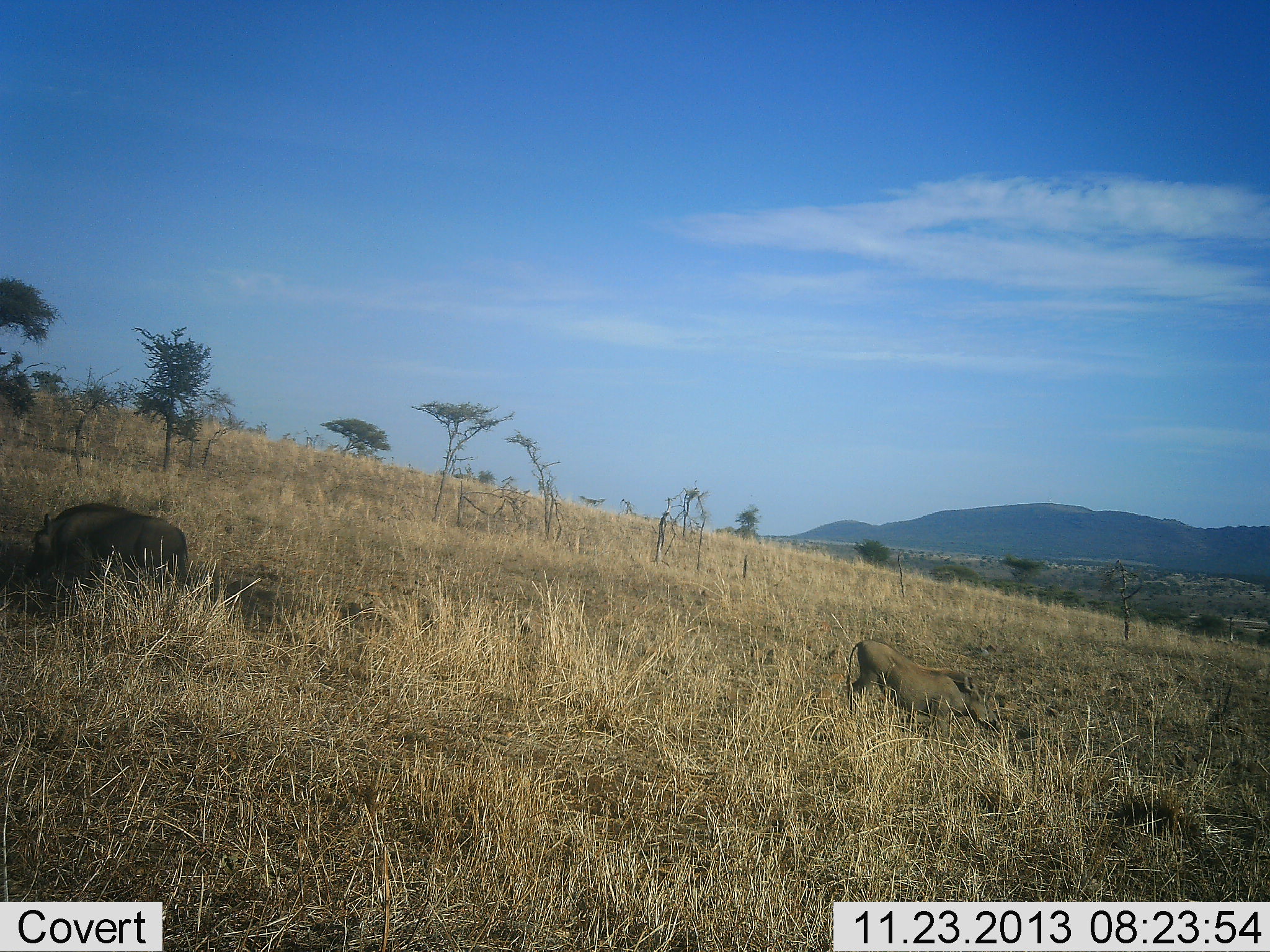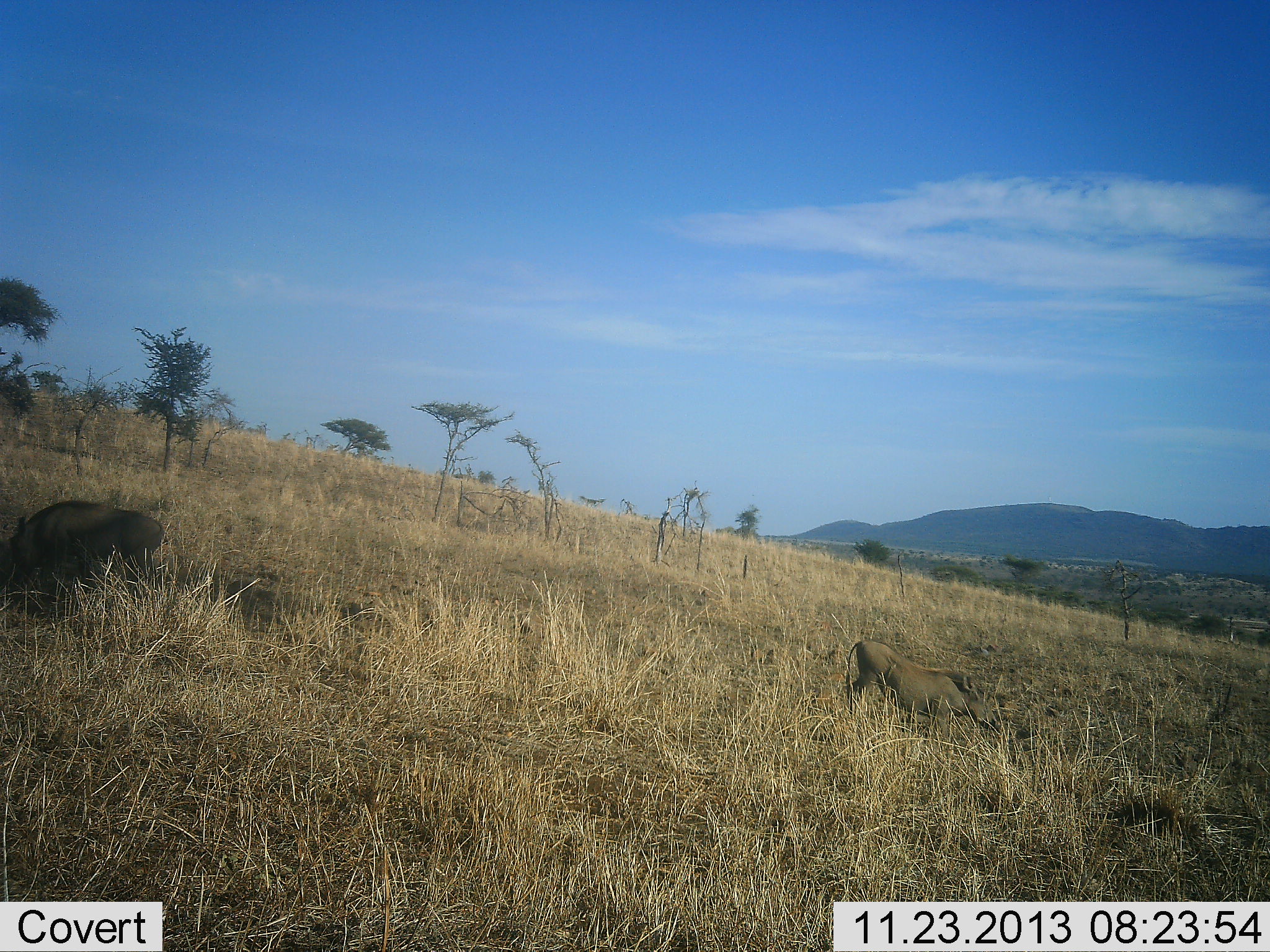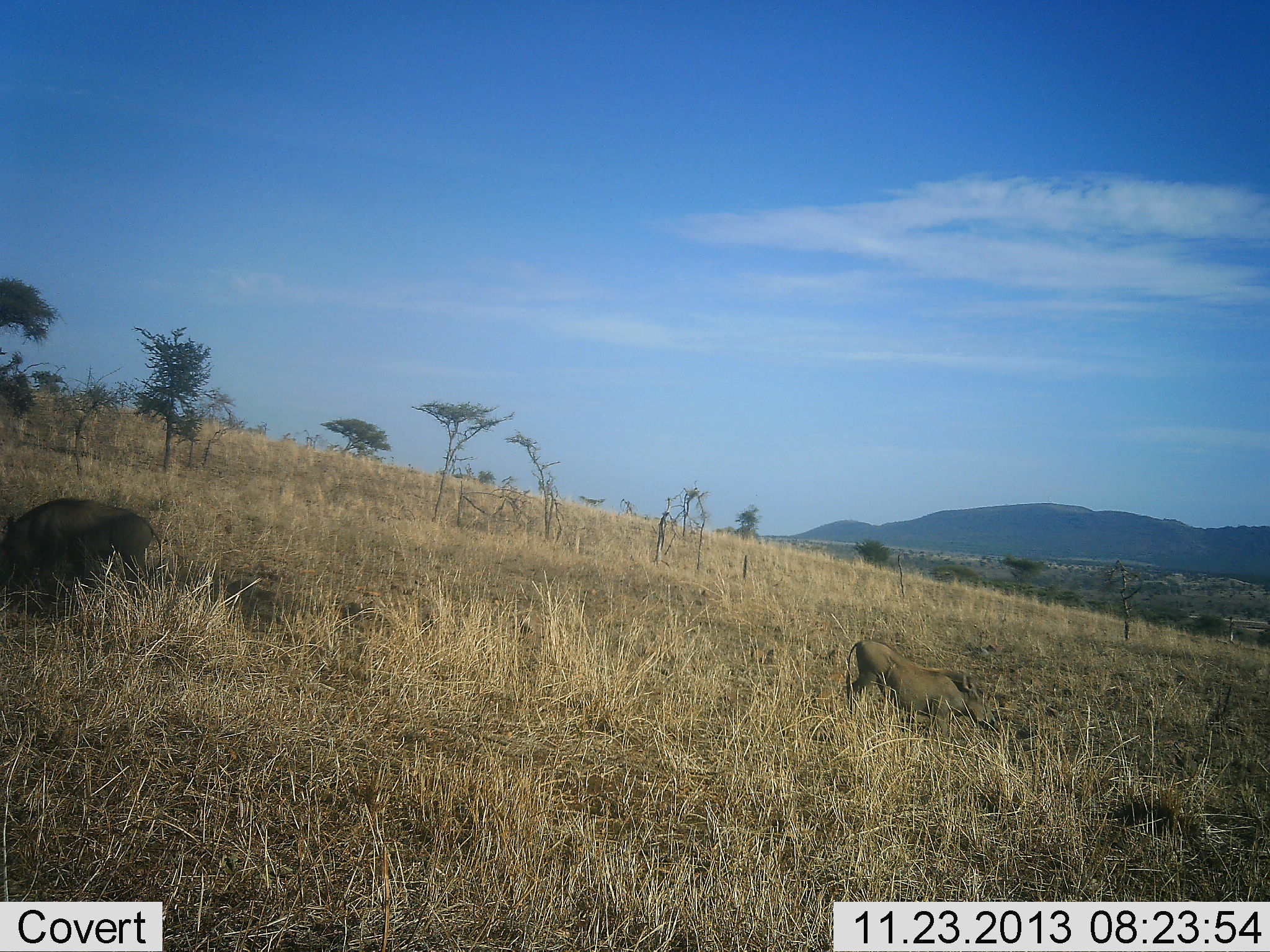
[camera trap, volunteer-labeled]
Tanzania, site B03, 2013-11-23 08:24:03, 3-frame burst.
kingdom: Animalia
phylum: Chordata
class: Mammalia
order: Artiodactyla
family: Suidae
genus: Phacochoerus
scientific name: Phacochoerus africanus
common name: warthog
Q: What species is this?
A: Warthog (Phacochoerus africanus).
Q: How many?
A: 2.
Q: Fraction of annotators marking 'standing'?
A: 30%.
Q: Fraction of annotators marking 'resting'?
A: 20%.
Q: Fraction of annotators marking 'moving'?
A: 40%.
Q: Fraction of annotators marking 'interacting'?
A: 0%.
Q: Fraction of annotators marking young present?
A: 0%.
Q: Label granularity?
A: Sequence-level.